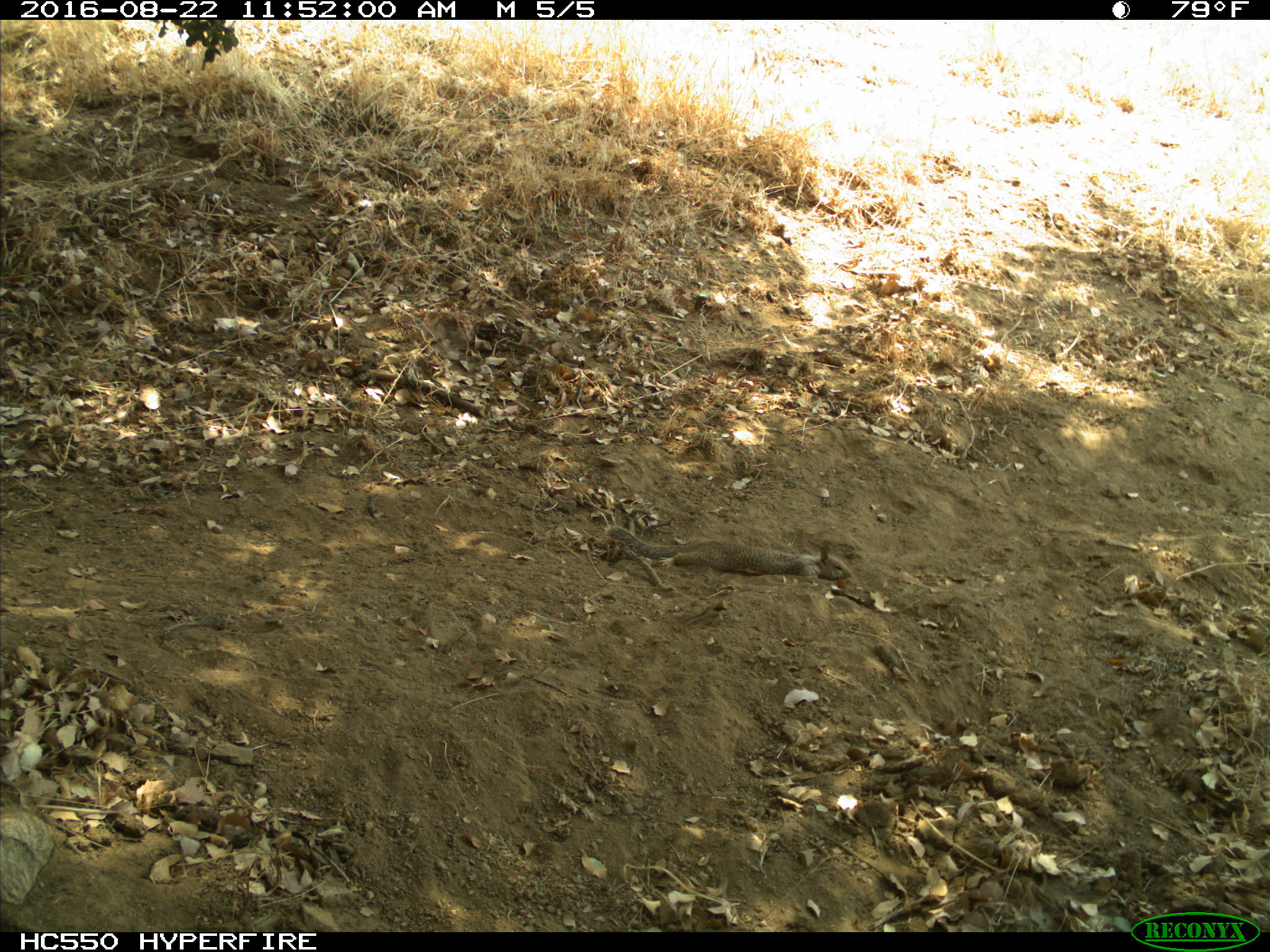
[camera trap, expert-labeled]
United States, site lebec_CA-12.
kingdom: Animalia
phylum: Chordata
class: Mammalia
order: Rodentia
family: Sciuridae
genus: Otospermophilus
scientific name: Otospermophilus beecheyi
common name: california ground squirrel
Otospermophilus beecheyi (california ground squirrel).